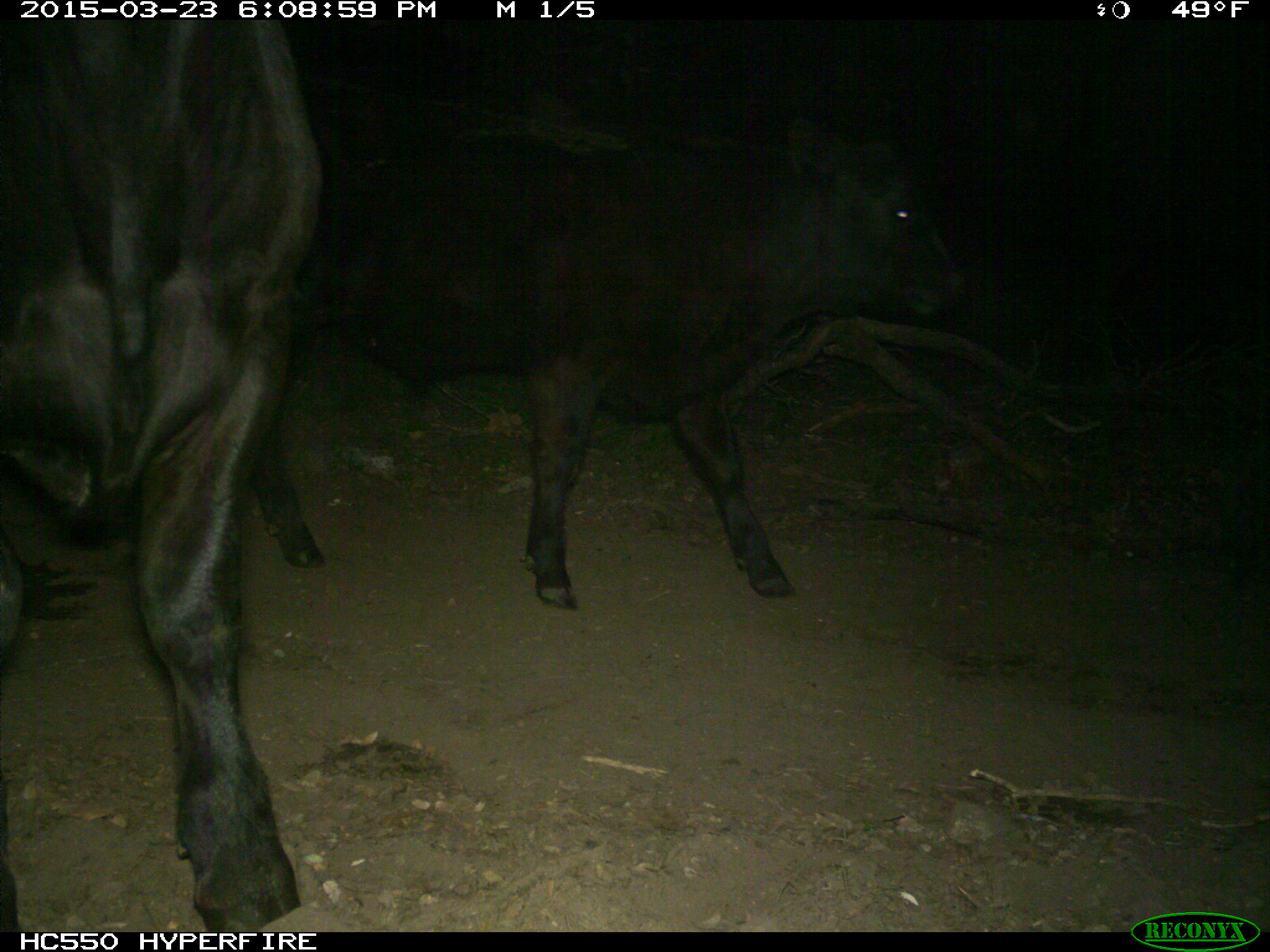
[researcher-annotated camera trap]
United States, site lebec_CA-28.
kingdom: Animalia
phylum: Chordata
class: Mammalia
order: Artiodactyla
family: Bovidae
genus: Bos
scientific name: Bos taurus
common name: domestic cow